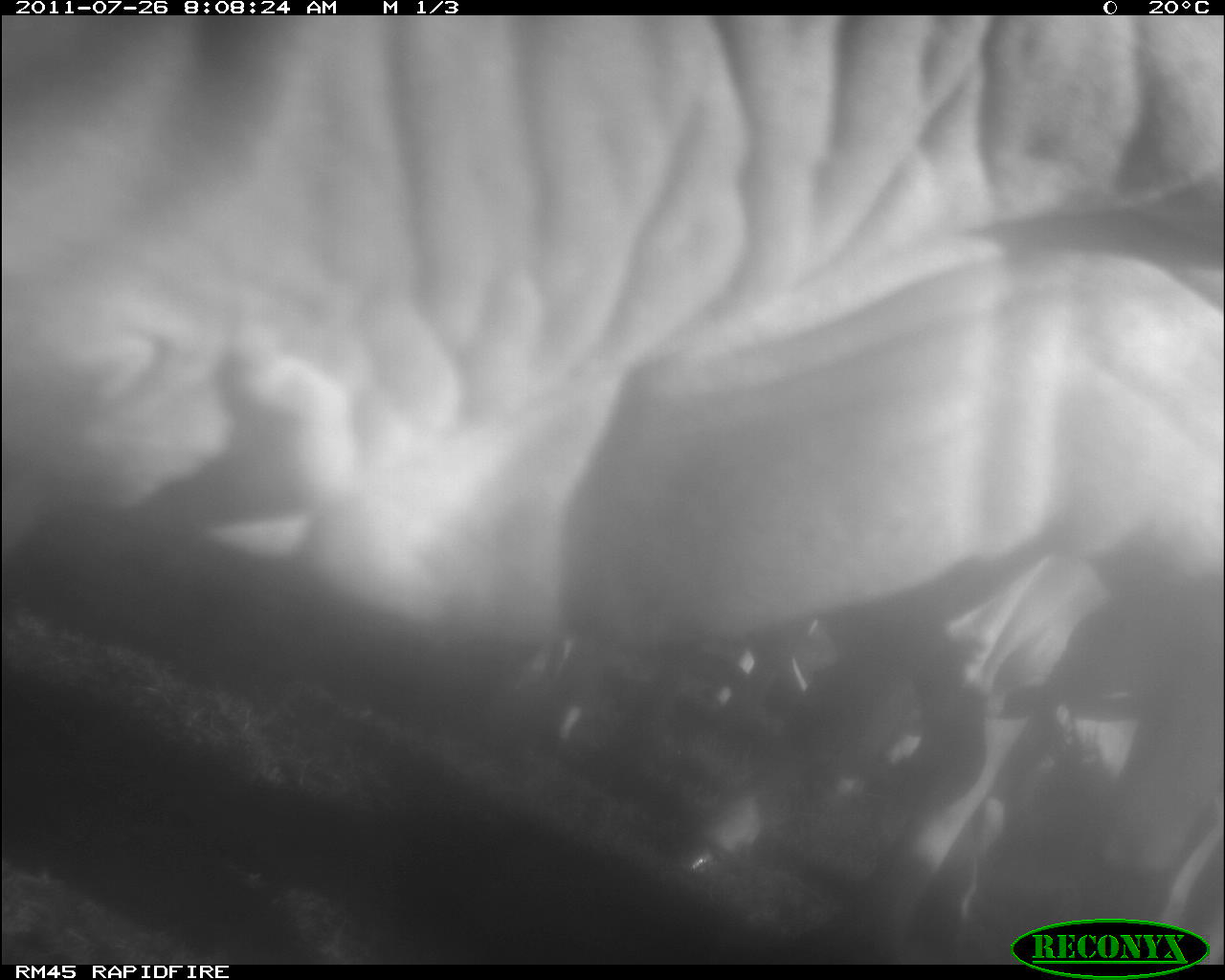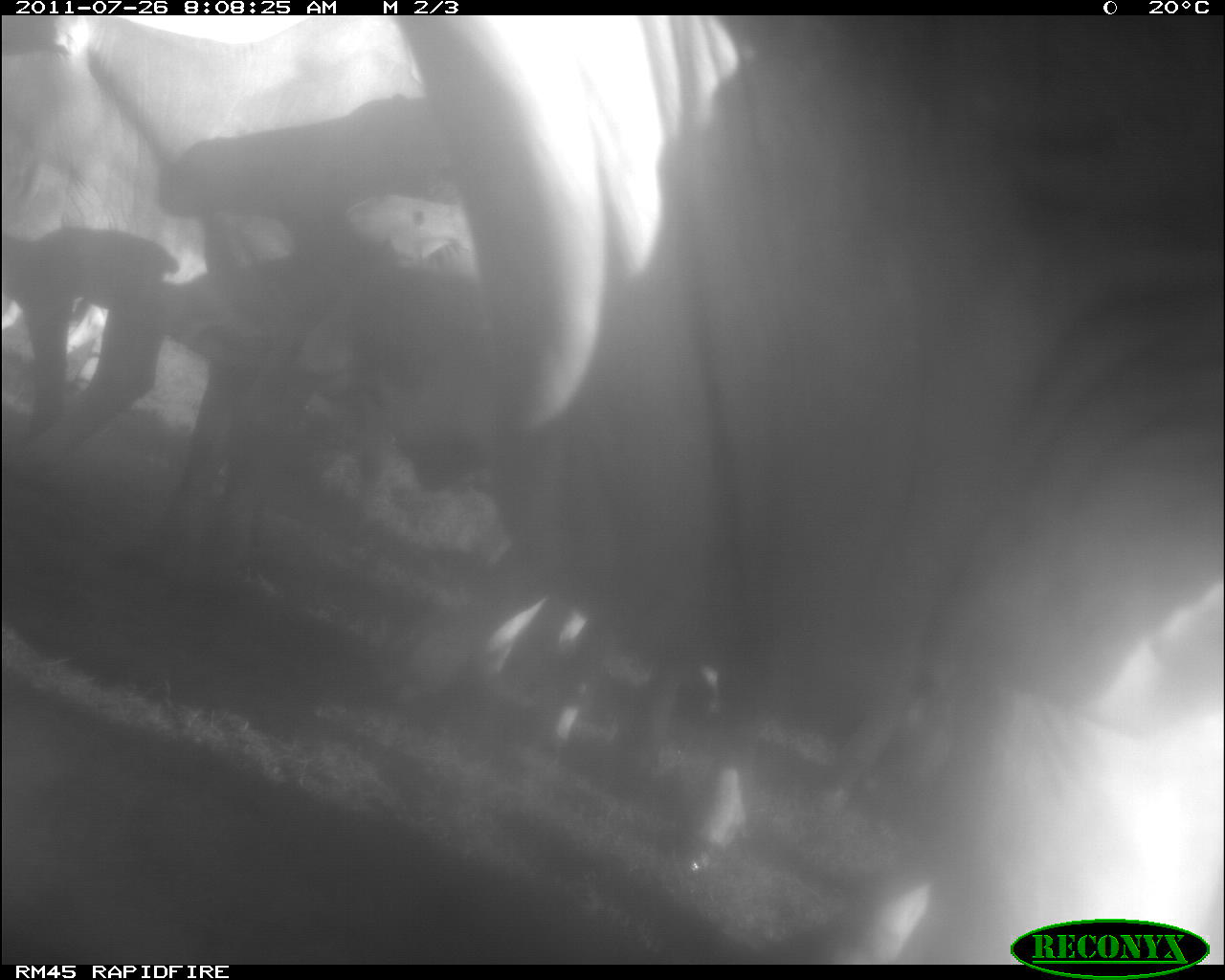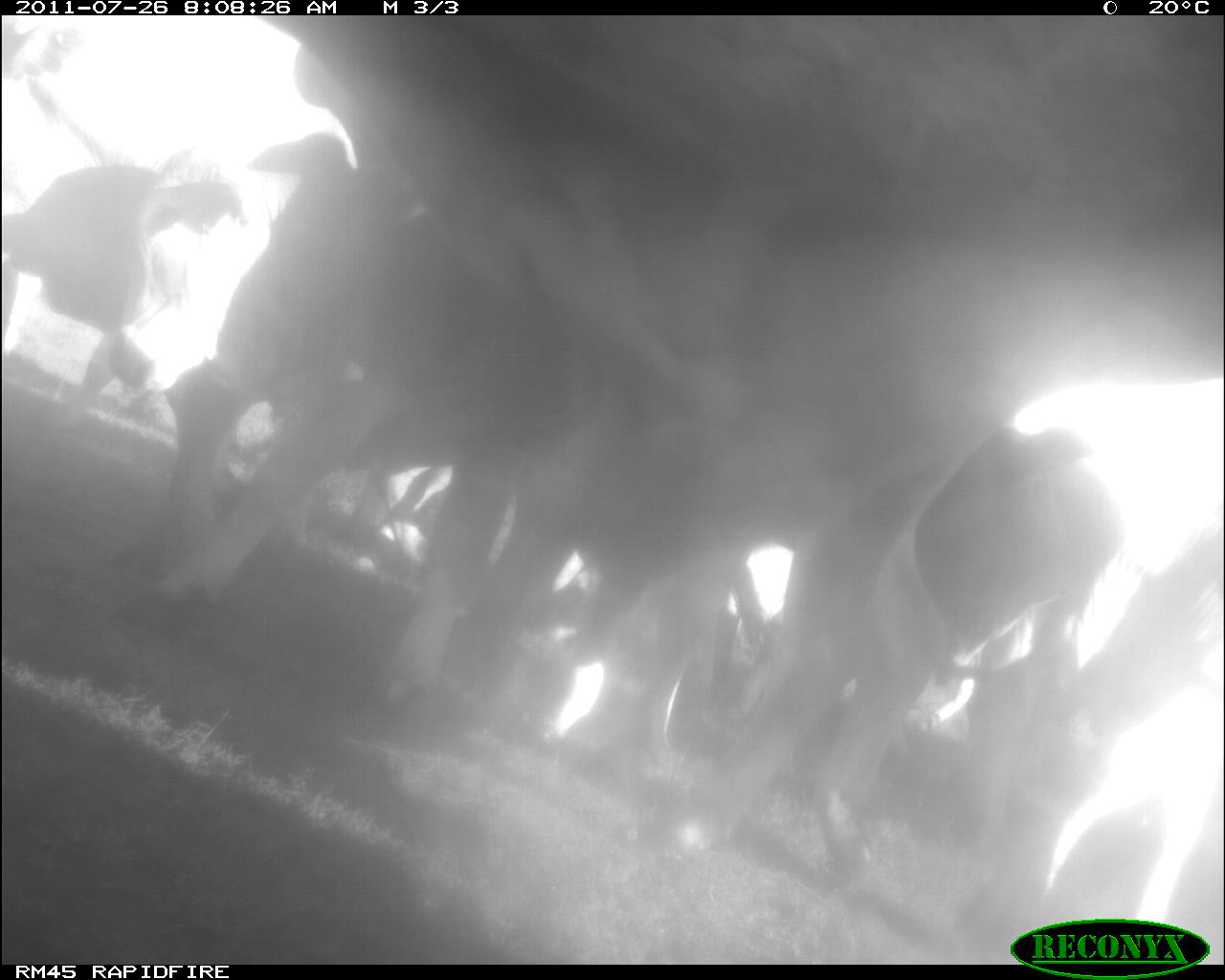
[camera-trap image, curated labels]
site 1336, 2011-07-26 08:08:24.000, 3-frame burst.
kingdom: Animalia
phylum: Chordata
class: Mammalia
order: Artiodactyla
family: Bovidae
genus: Bos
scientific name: Bos taurus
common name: domestic cattle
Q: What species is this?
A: Bos taurus (domestic cattle).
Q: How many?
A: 11.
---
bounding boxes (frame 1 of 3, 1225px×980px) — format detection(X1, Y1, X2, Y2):
bos taurus: detection(0, 14, 1225, 654); detection(662, 598, 1047, 965); detection(1057, 691, 1224, 958); detection(501, 636, 817, 760)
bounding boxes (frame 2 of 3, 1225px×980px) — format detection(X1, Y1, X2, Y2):
bos taurus: detection(384, 32, 1225, 980); detection(0, 14, 378, 589); detection(443, 520, 775, 870)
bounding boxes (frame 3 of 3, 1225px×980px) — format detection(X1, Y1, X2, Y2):
bos taurus: detection(258, 16, 1225, 865); detection(644, 420, 1225, 925); detection(375, 417, 686, 774); detection(3, 141, 246, 446)
group: detection(5, 19, 1225, 934)